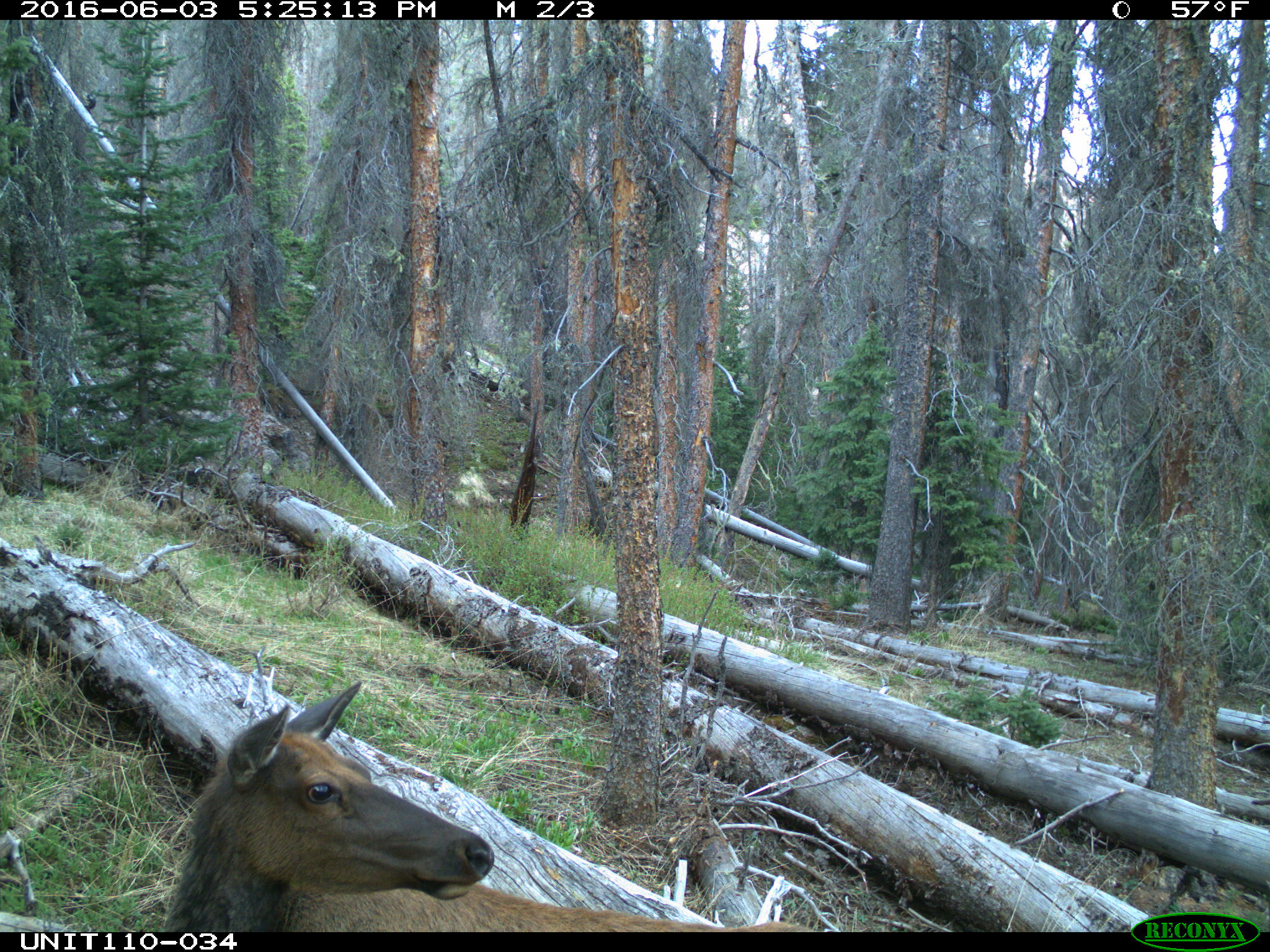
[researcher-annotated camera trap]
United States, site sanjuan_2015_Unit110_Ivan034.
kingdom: Animalia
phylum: Chordata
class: Mammalia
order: Artiodactyla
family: Cervidae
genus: Cervus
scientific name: Cervus elaphus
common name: red deer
Cervus elaphus (red deer).